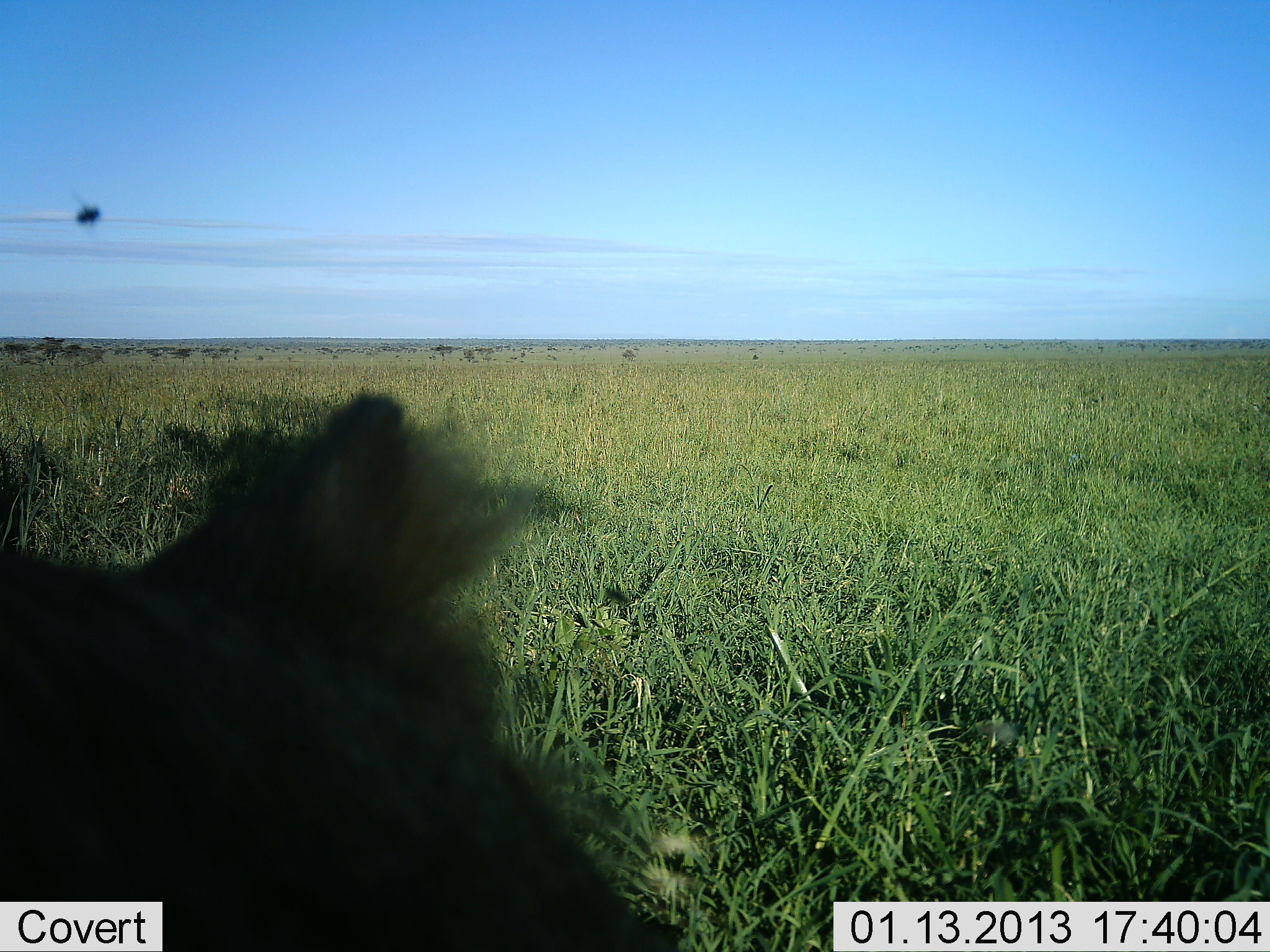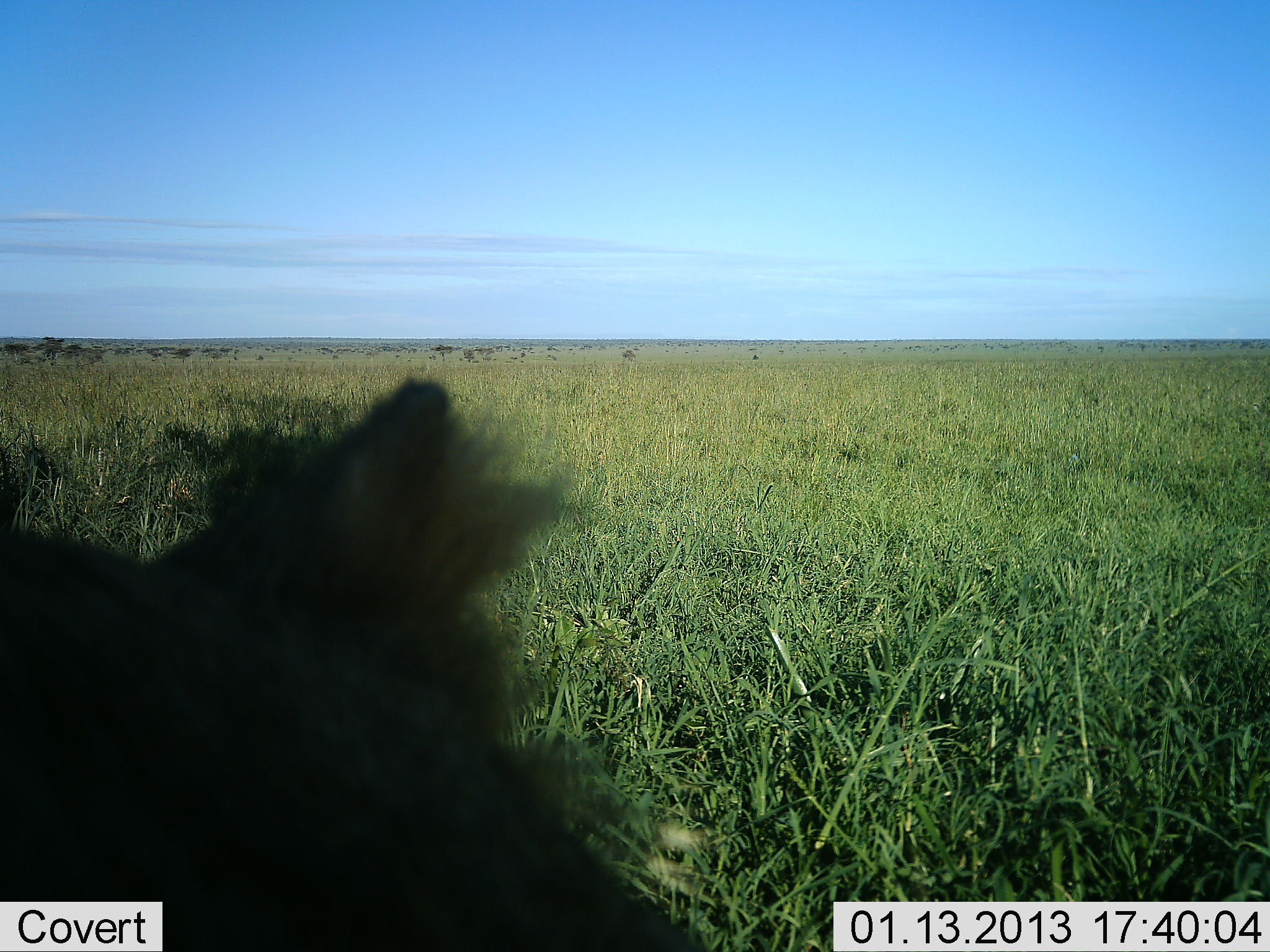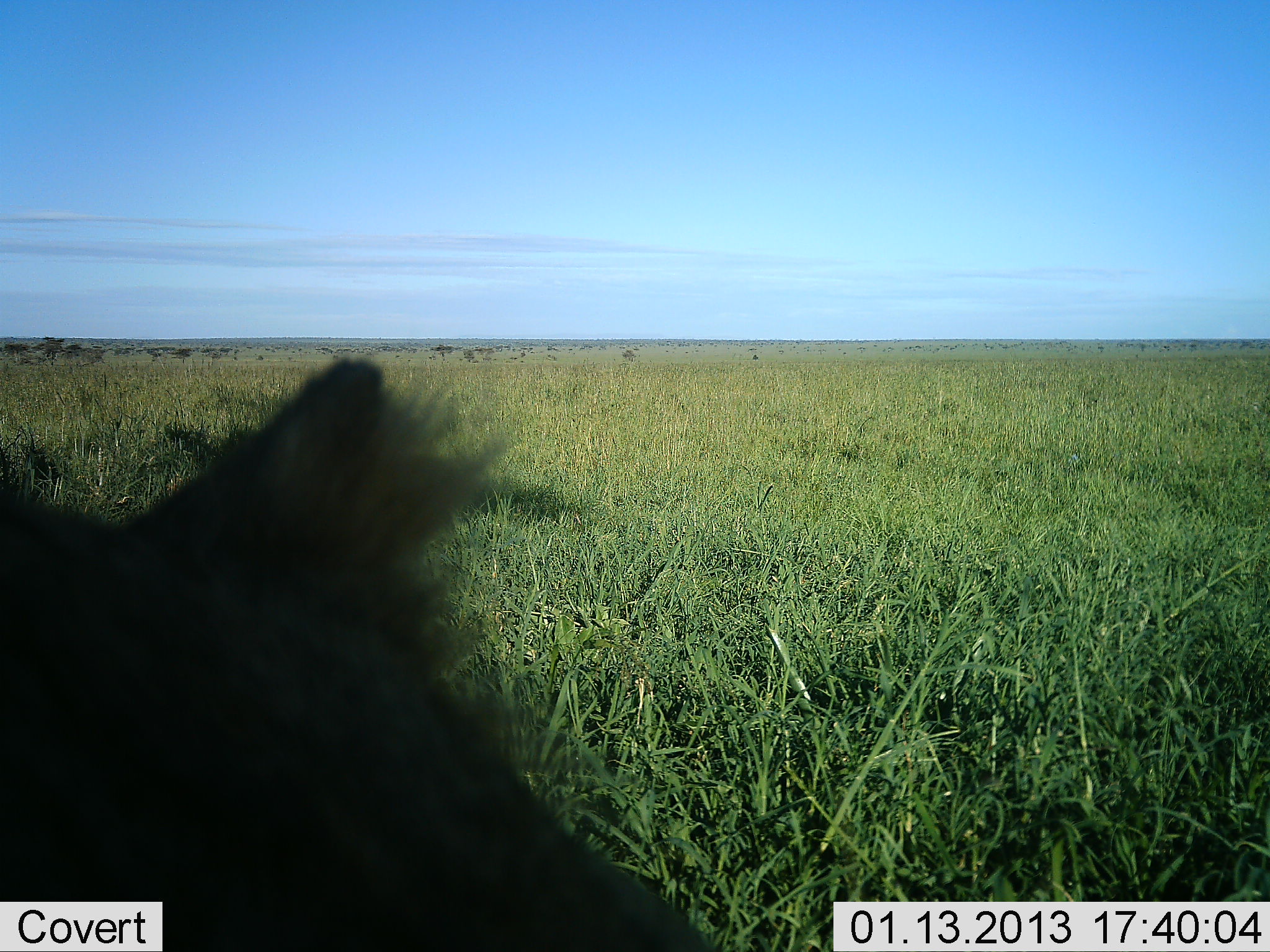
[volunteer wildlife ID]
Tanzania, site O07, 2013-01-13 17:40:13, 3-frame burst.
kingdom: Animalia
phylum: Chordata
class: Mammalia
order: Artiodactyla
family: Suidae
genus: Phacochoerus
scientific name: Phacochoerus africanus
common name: warthog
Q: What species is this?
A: Warthog (Phacochoerus africanus).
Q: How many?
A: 1.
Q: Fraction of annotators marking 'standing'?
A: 67%.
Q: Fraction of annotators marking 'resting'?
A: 17%.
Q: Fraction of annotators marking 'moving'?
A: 17%.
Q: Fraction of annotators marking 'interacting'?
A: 0%.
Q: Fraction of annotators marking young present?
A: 0%.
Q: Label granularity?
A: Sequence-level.